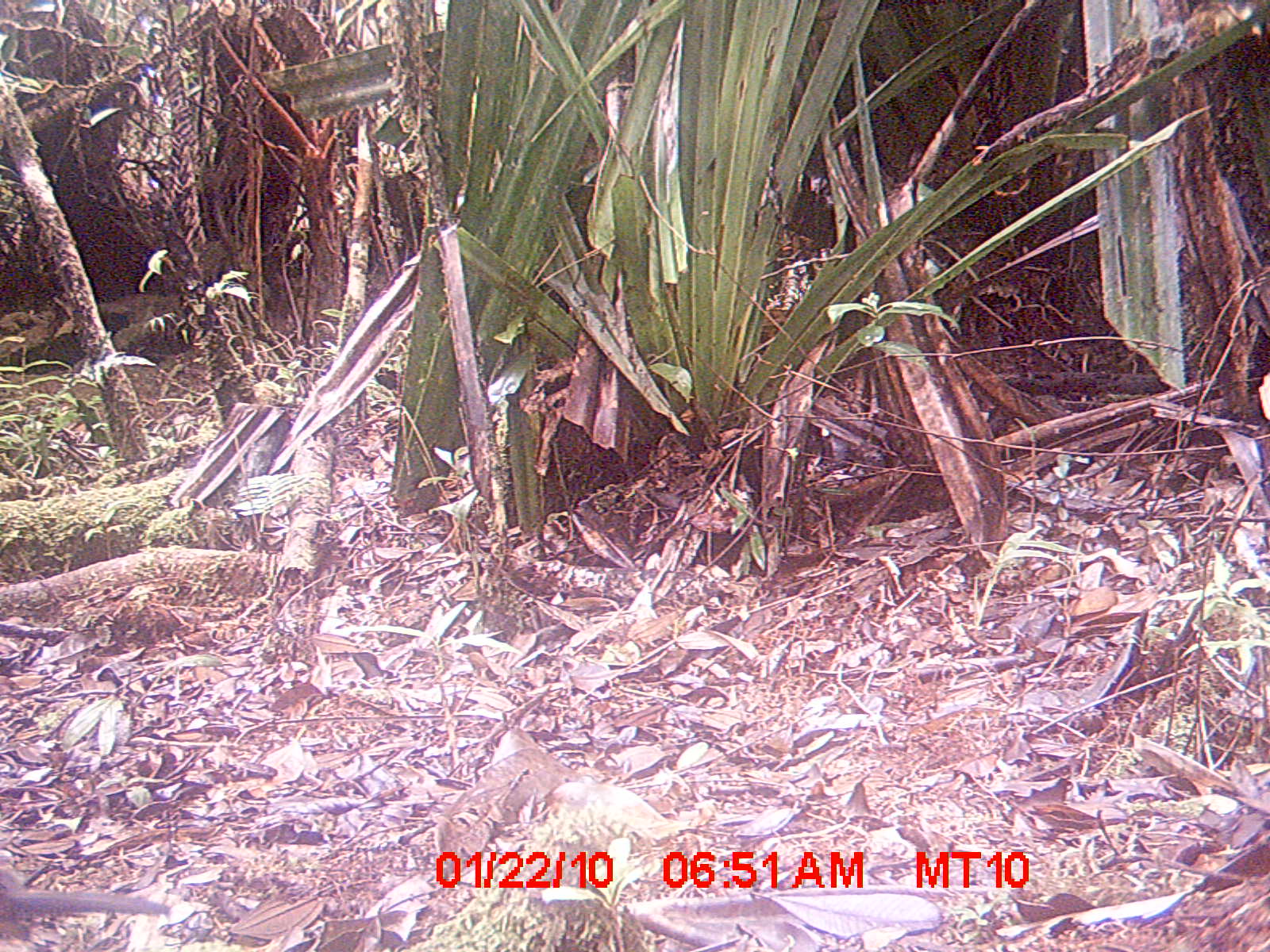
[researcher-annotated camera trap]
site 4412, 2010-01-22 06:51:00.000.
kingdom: Animalia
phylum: Chordata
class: Aves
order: Cuculiformes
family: Cuculidae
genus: Coua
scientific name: Coua serriana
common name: red-breasted coua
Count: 1.